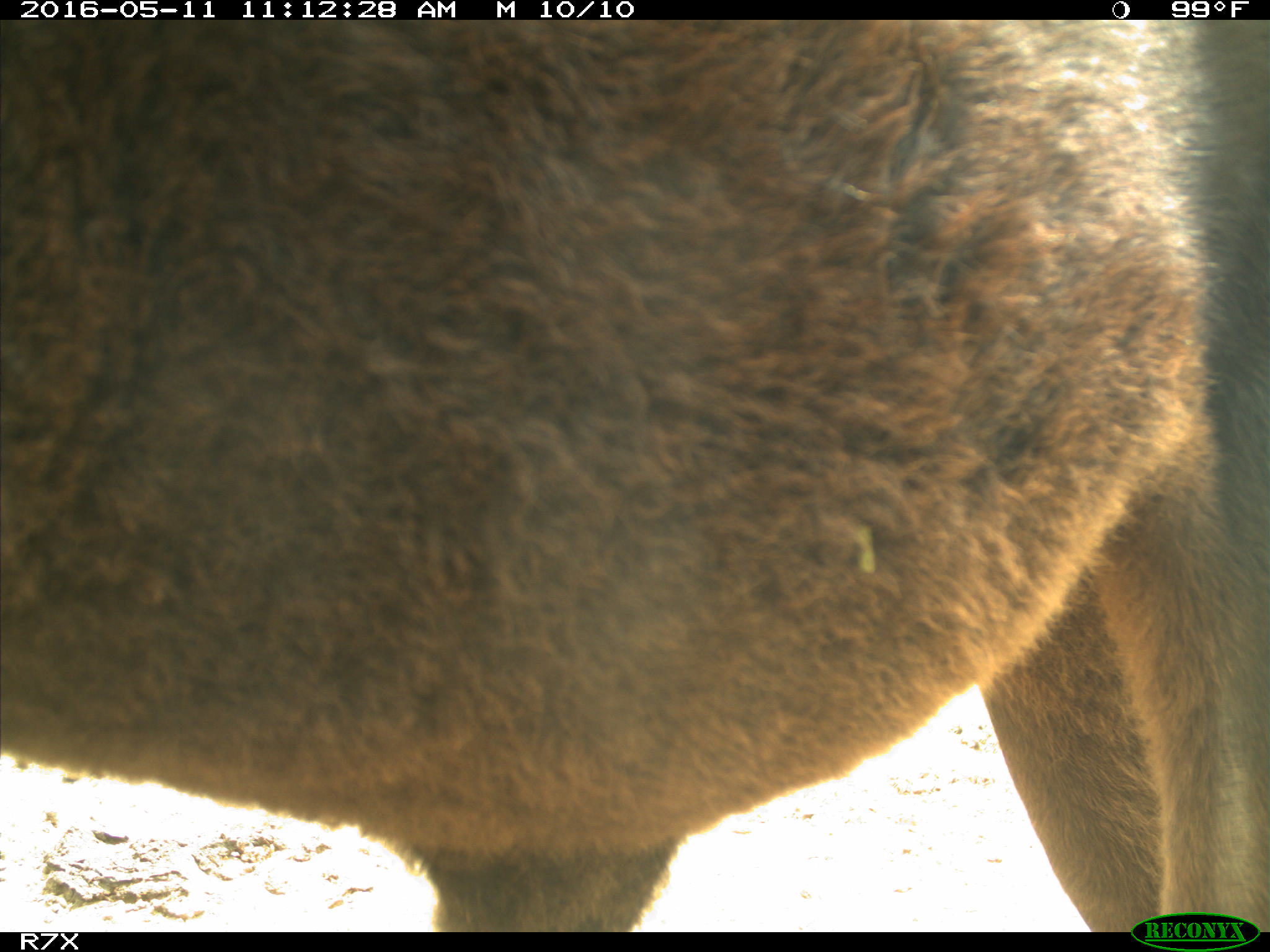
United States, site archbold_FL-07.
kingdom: Animalia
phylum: Chordata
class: Mammalia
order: Artiodactyla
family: Bovidae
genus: Bos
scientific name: Bos taurus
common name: domestic cow